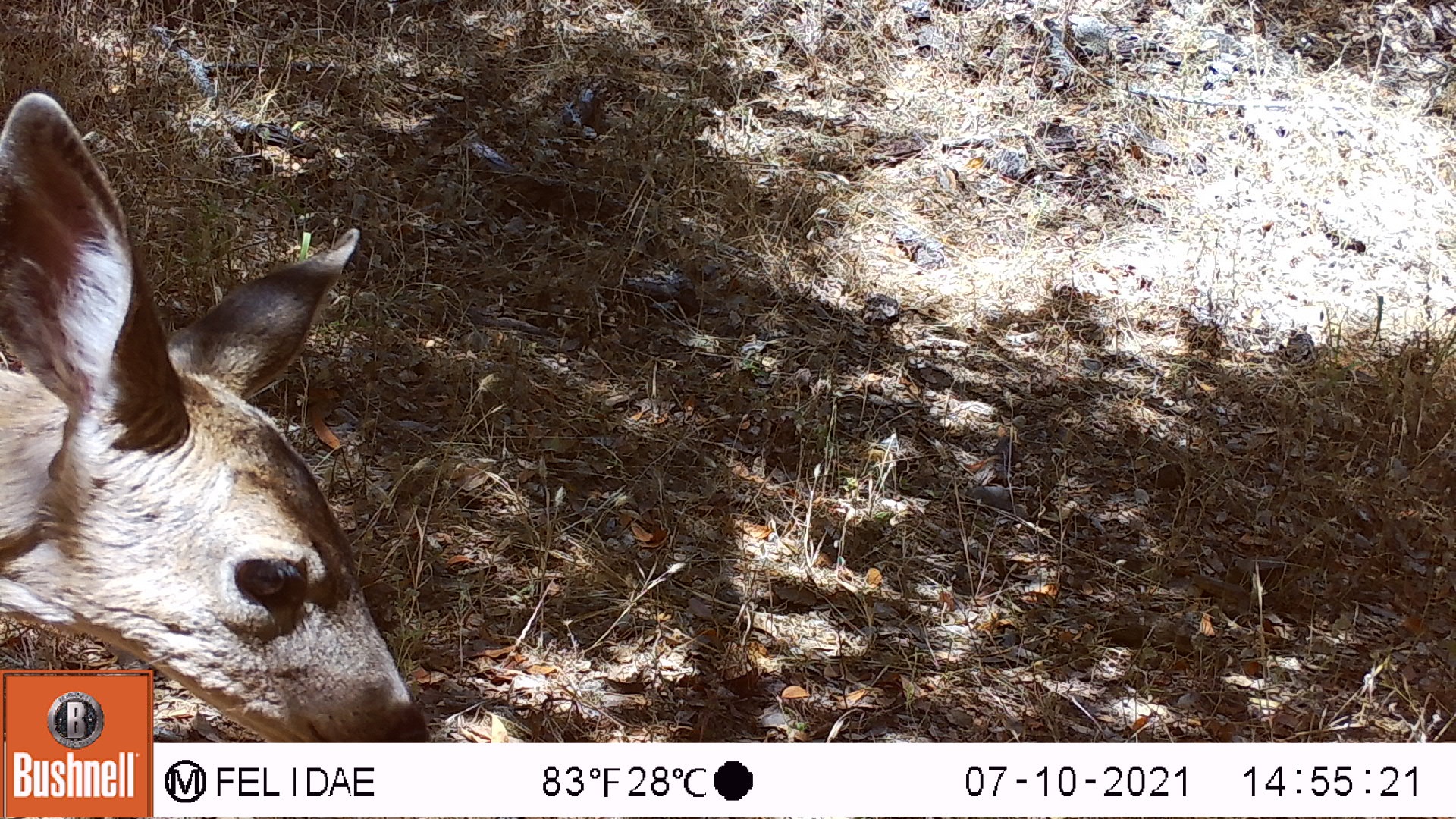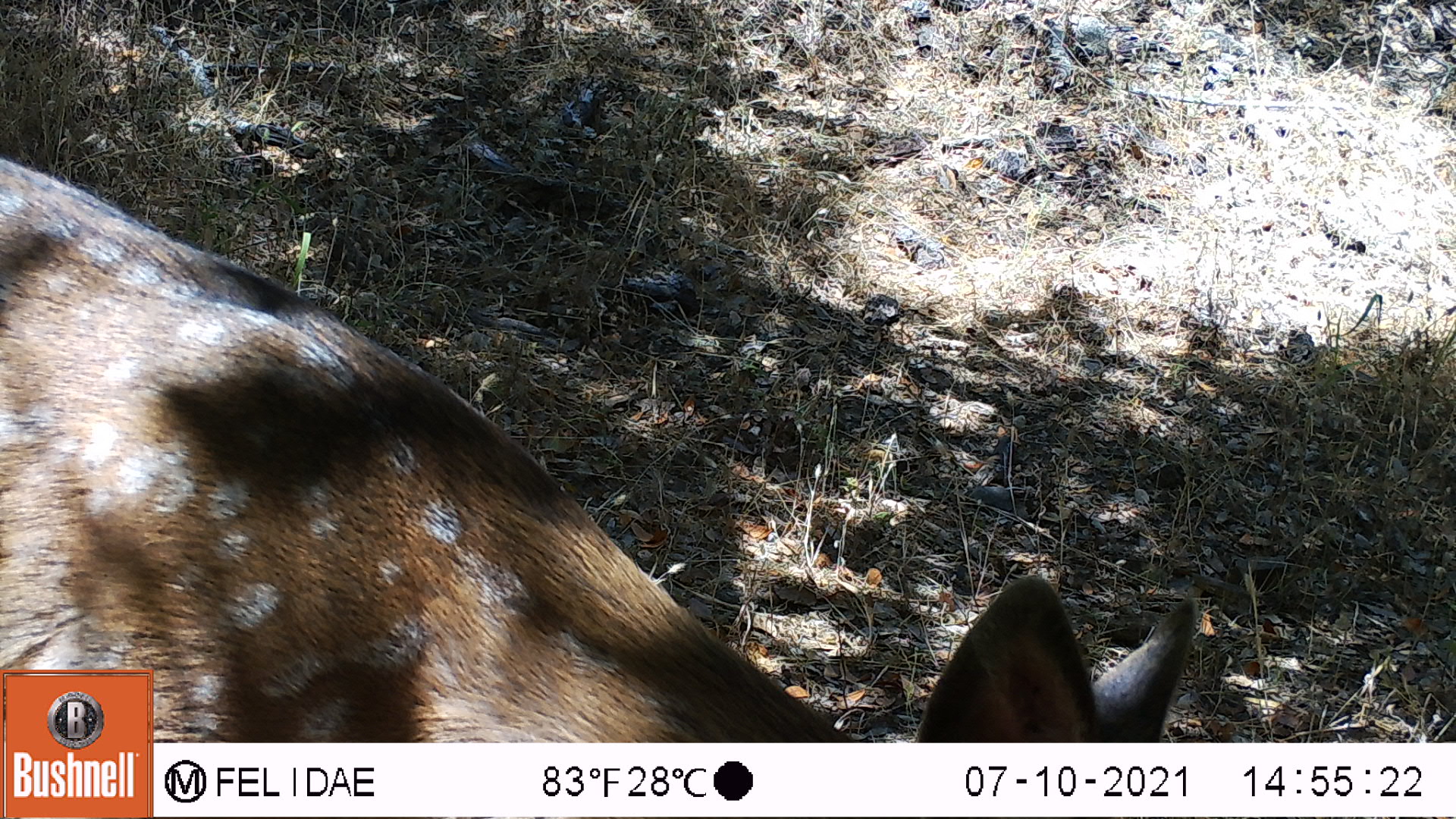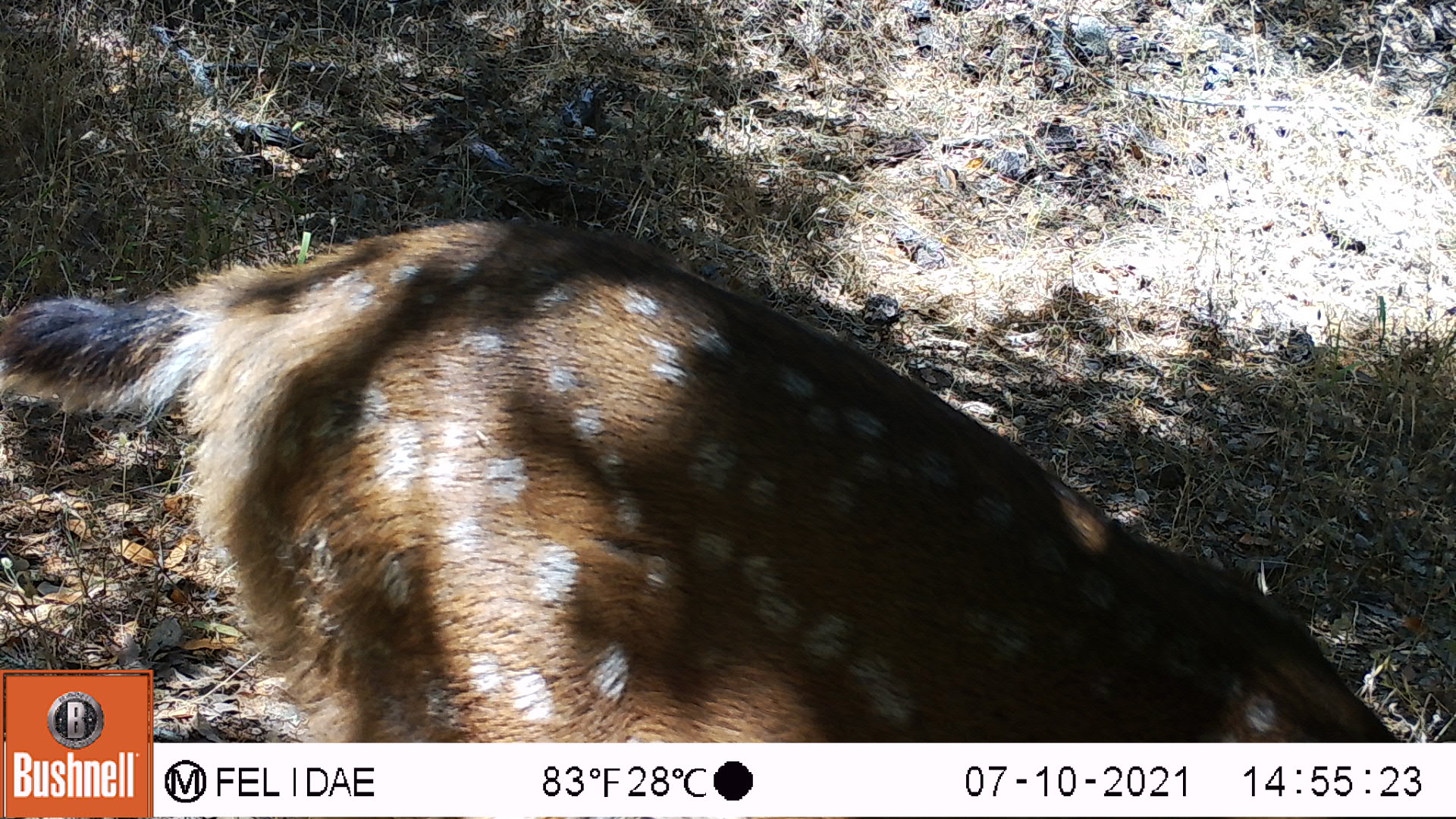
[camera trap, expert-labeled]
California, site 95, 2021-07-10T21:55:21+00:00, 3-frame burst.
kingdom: Animalia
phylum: Chordata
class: Mammalia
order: Artiodactyla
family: Cervidae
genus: Odocoileus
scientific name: Odocoileus hemionus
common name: mule deer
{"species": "mule deer (Odocoileus hemionus)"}